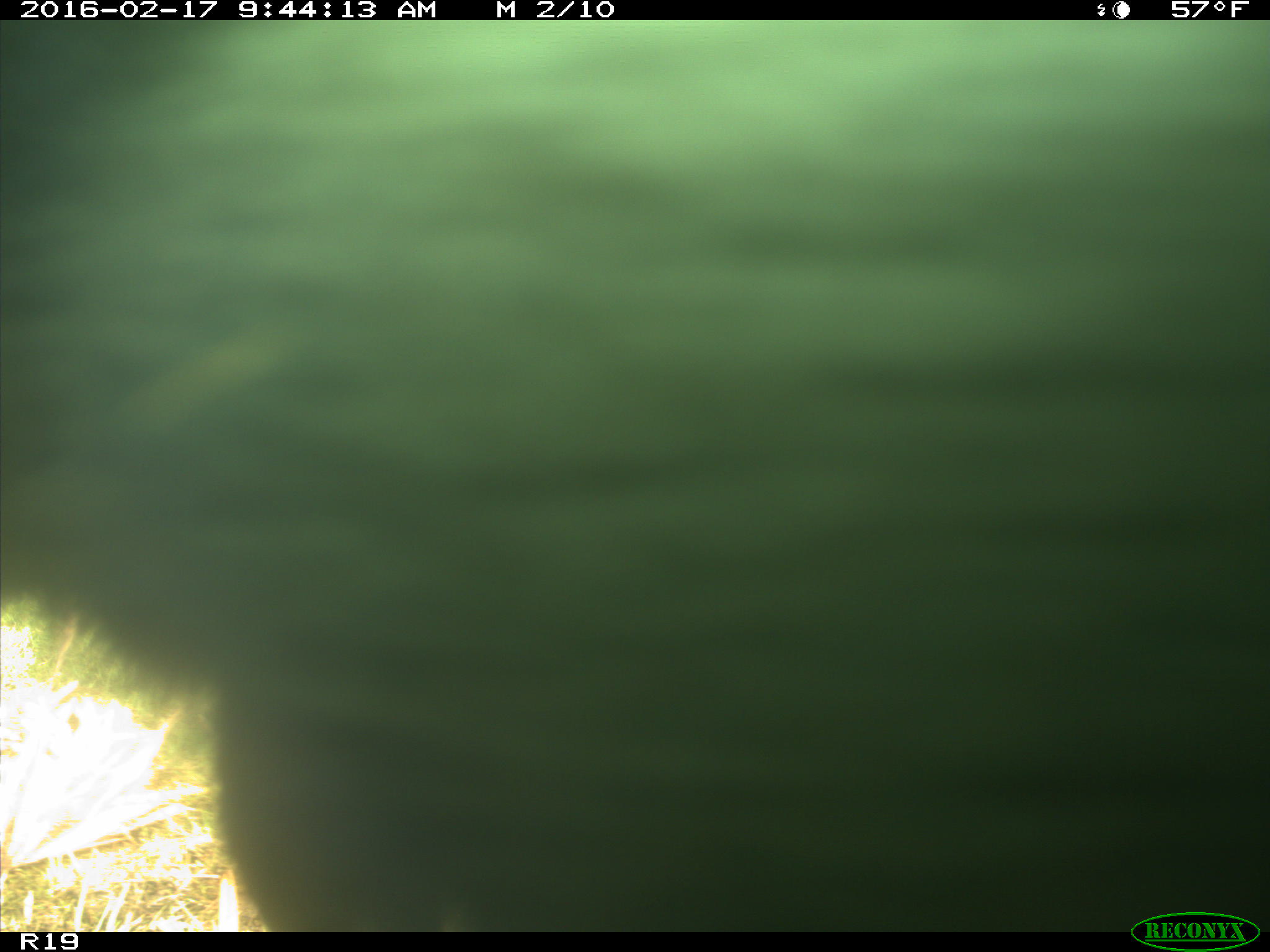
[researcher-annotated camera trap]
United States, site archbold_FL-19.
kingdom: Animalia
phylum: Chordata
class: Mammalia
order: Artiodactyla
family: Bovidae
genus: Bos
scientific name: Bos taurus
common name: domestic cow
Bos taurus (domestic cow).